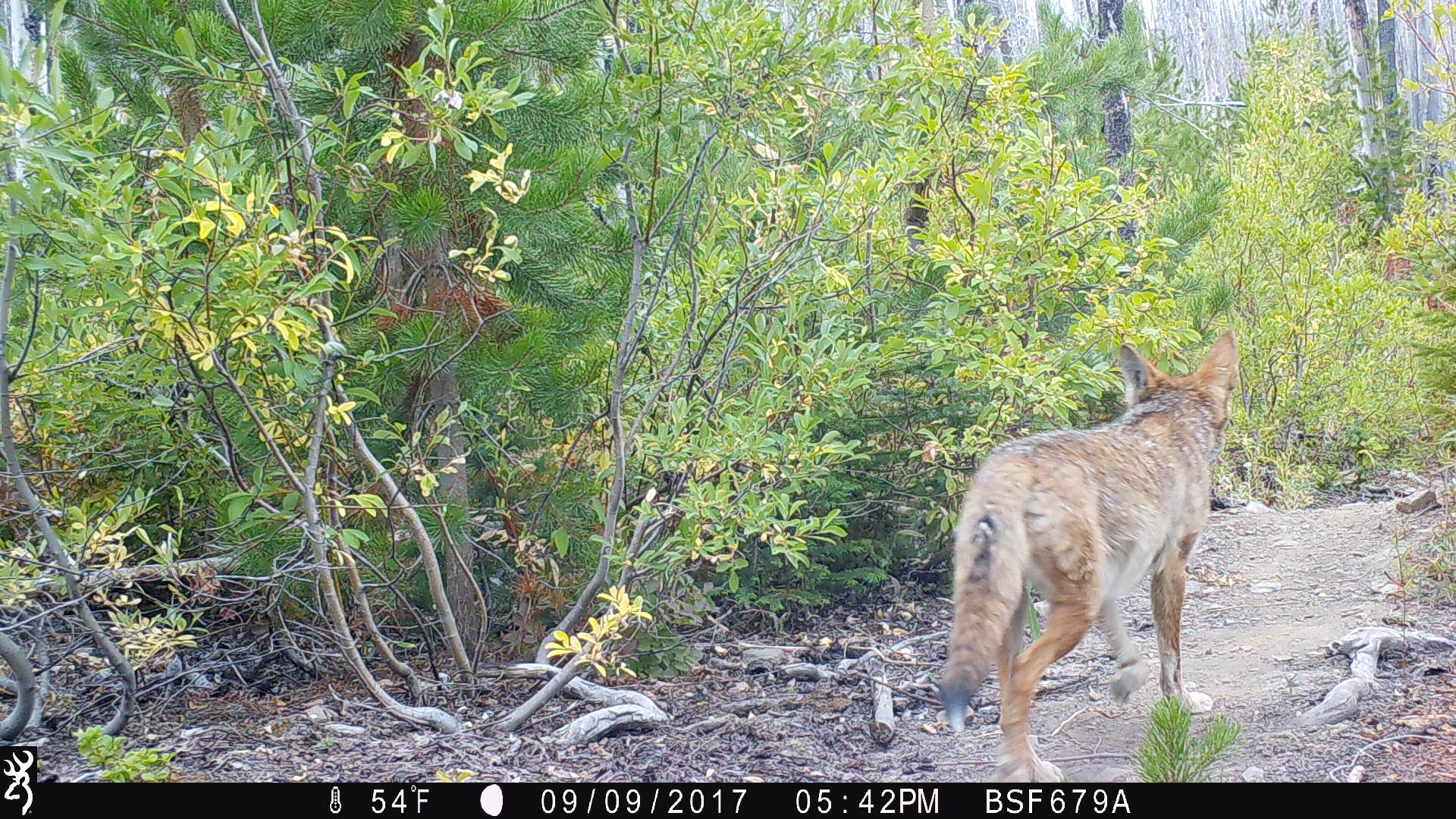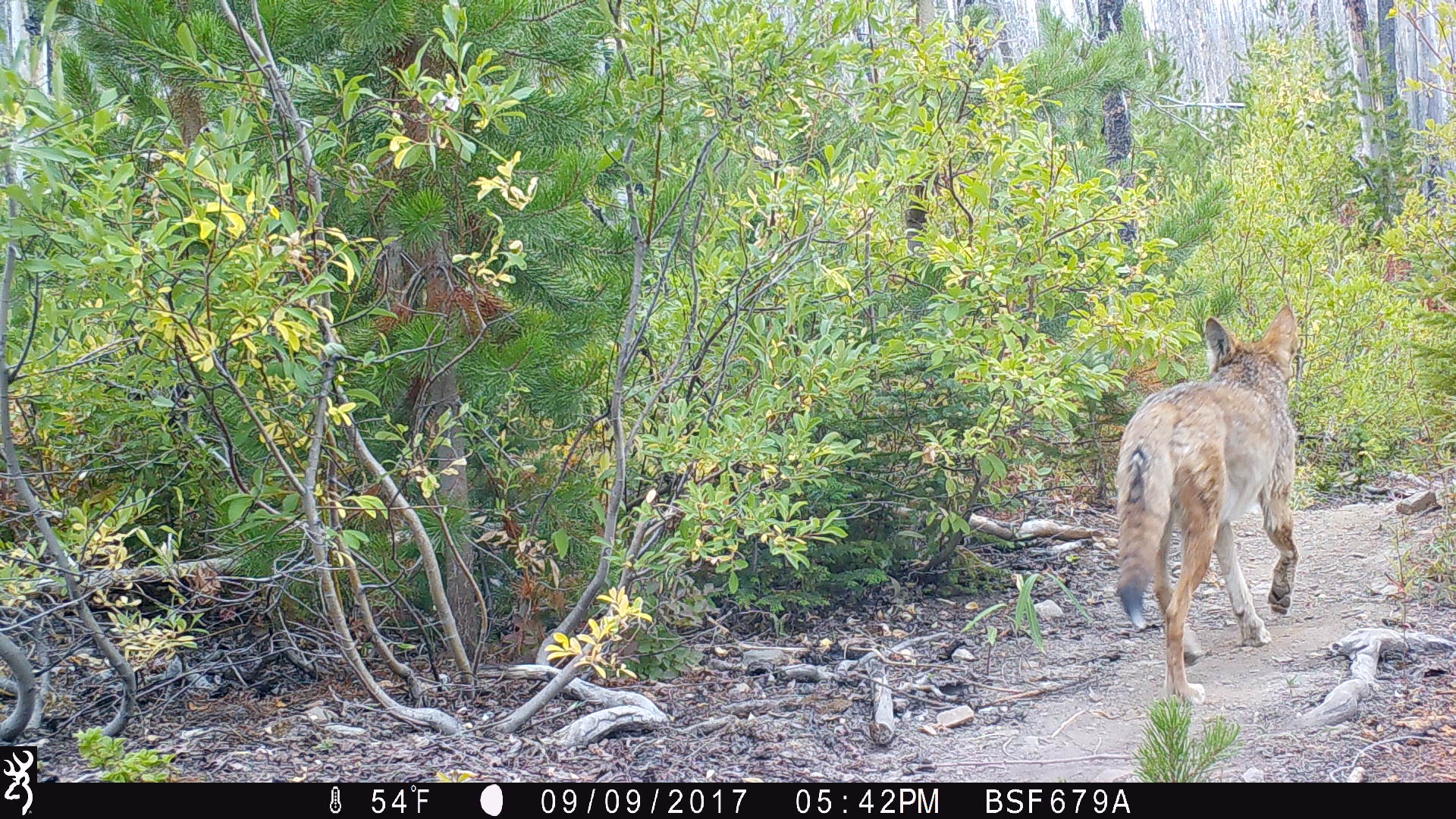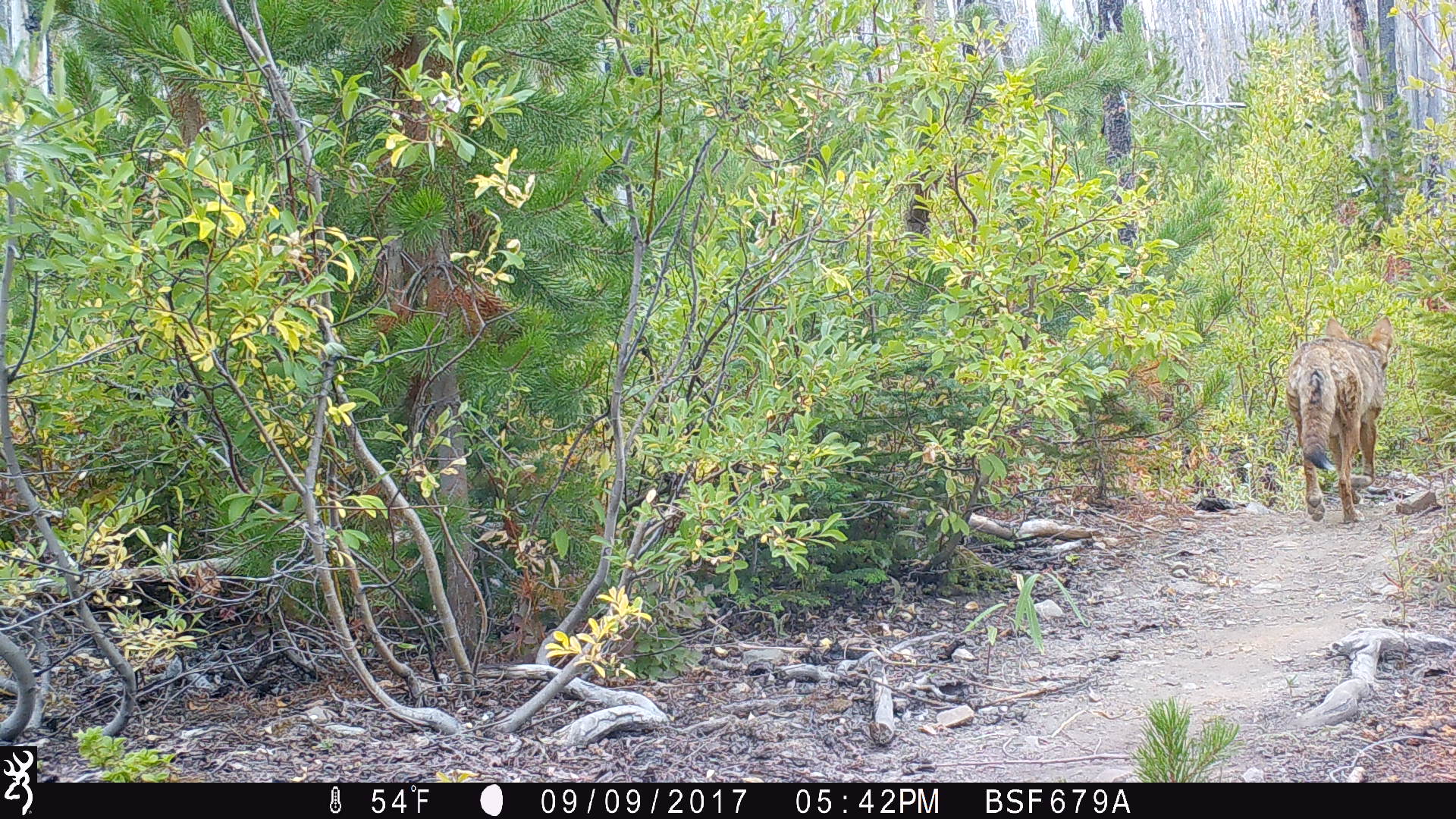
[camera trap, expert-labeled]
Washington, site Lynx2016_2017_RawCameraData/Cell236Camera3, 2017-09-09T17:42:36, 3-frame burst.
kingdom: Animalia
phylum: Chordata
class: Mammalia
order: Carnivora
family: Canidae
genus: Canis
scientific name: Canis latrans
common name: coyote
Canis latrans (coyote). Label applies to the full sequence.